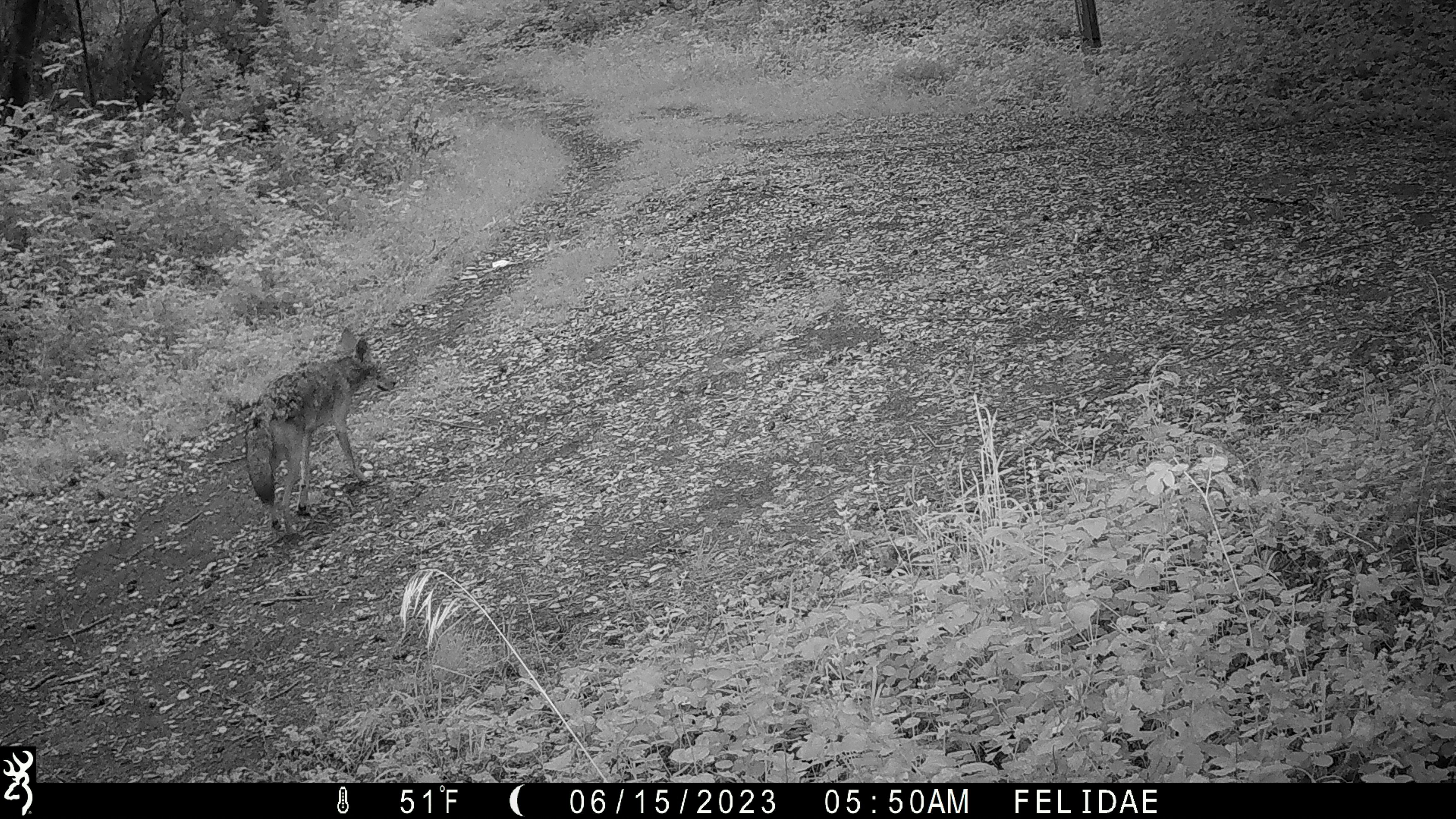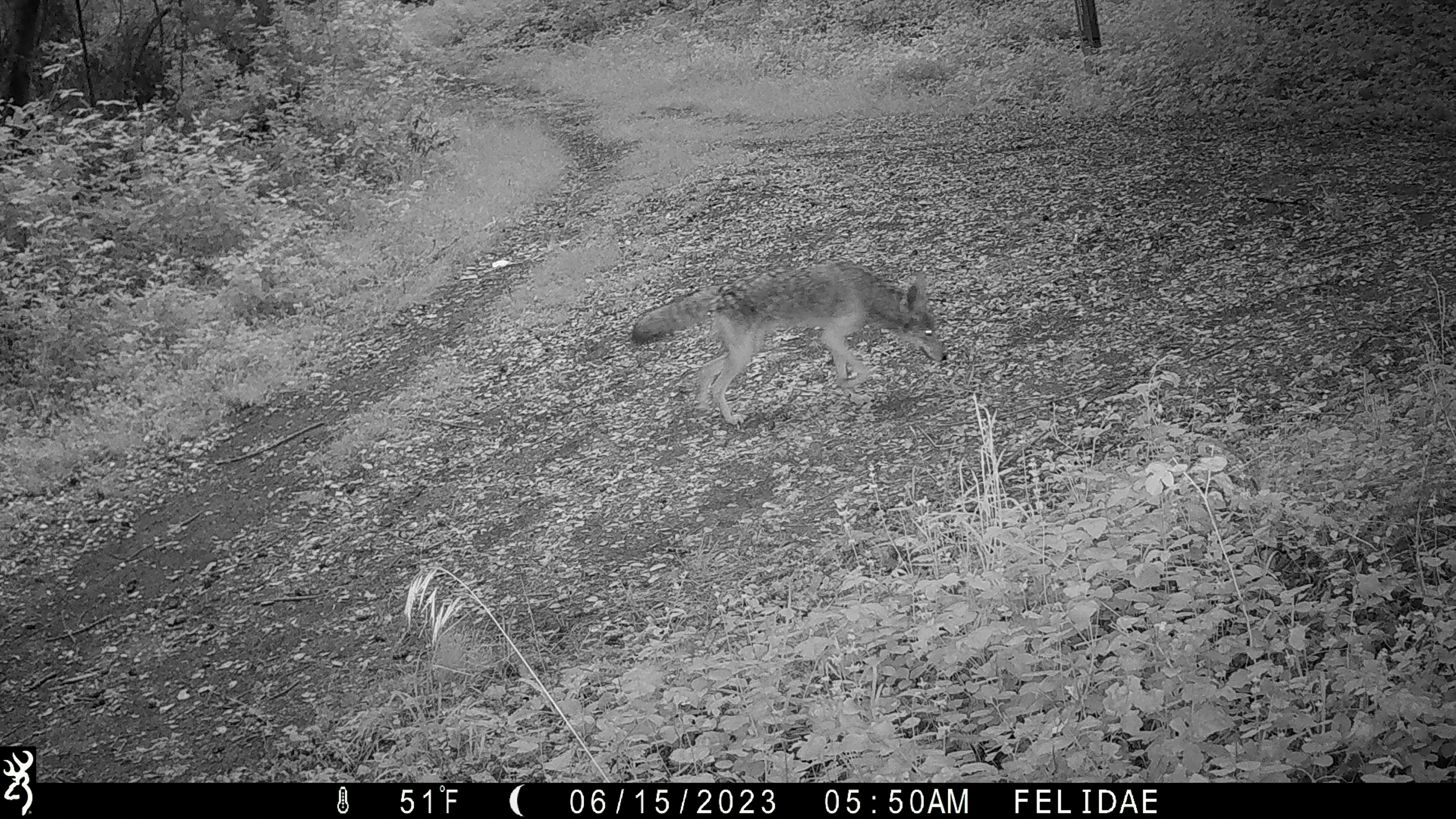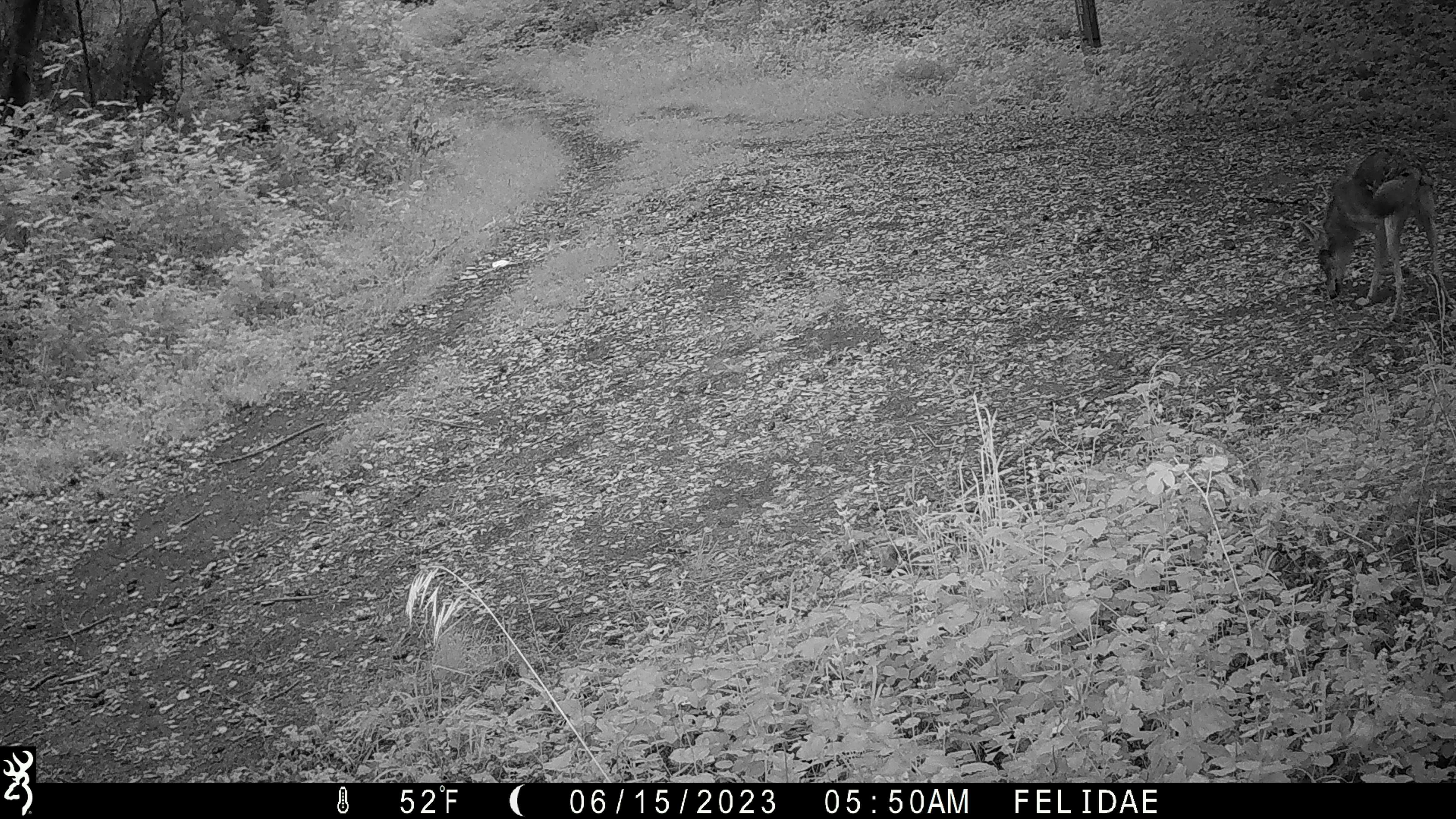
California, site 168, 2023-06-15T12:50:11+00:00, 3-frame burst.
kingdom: Animalia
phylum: Chordata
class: Mammalia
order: Carnivora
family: Canidae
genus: Canis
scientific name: Canis latrans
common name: coyote